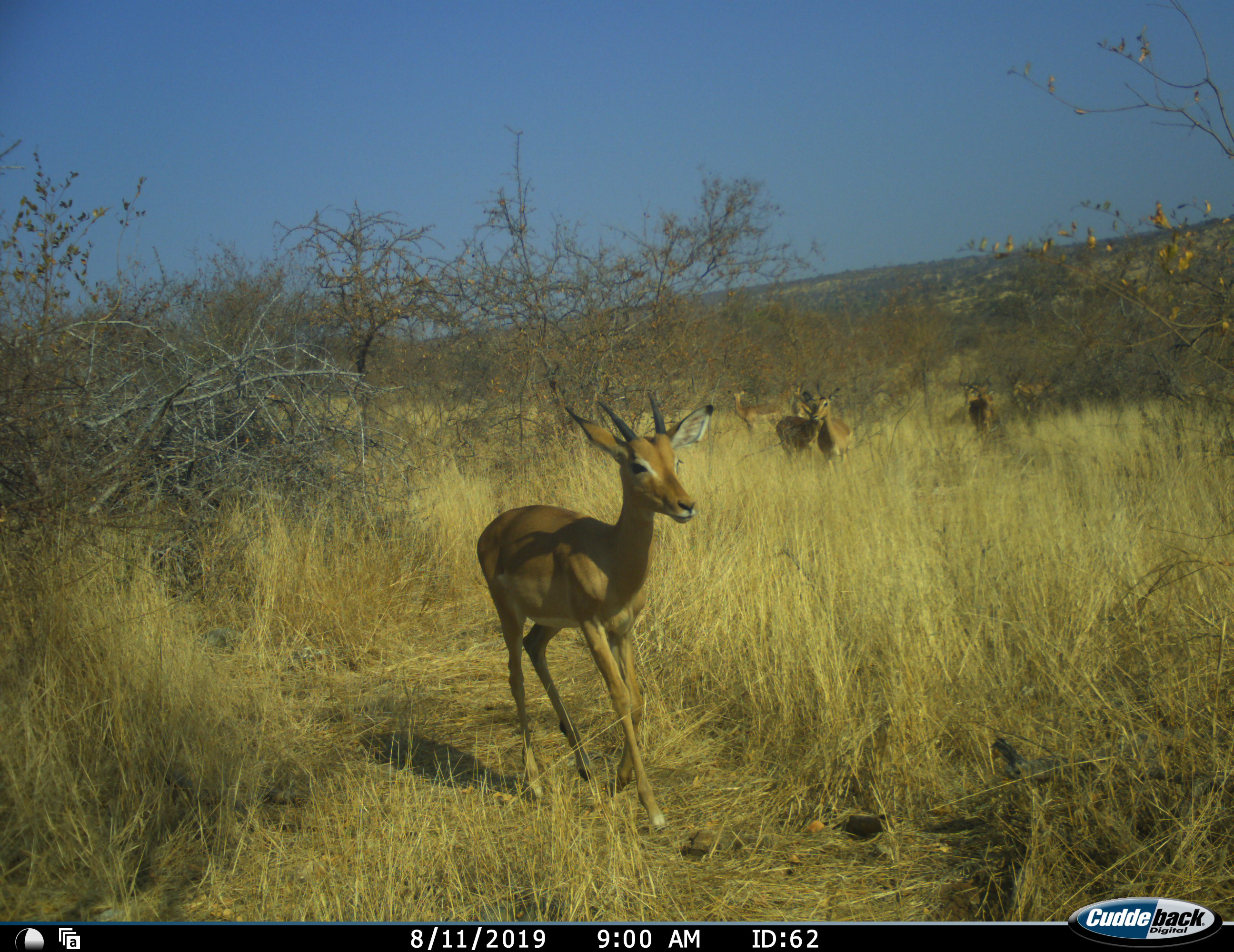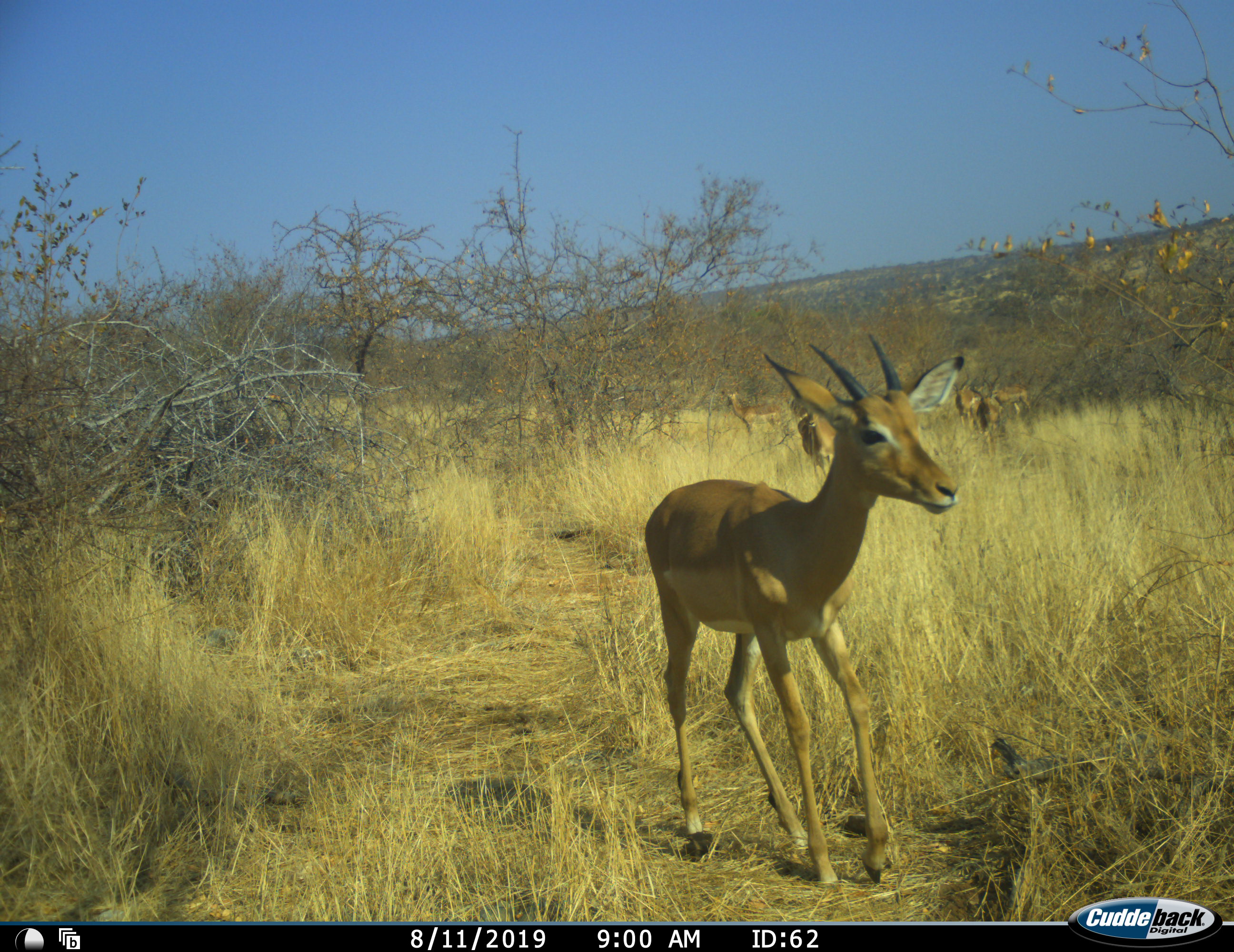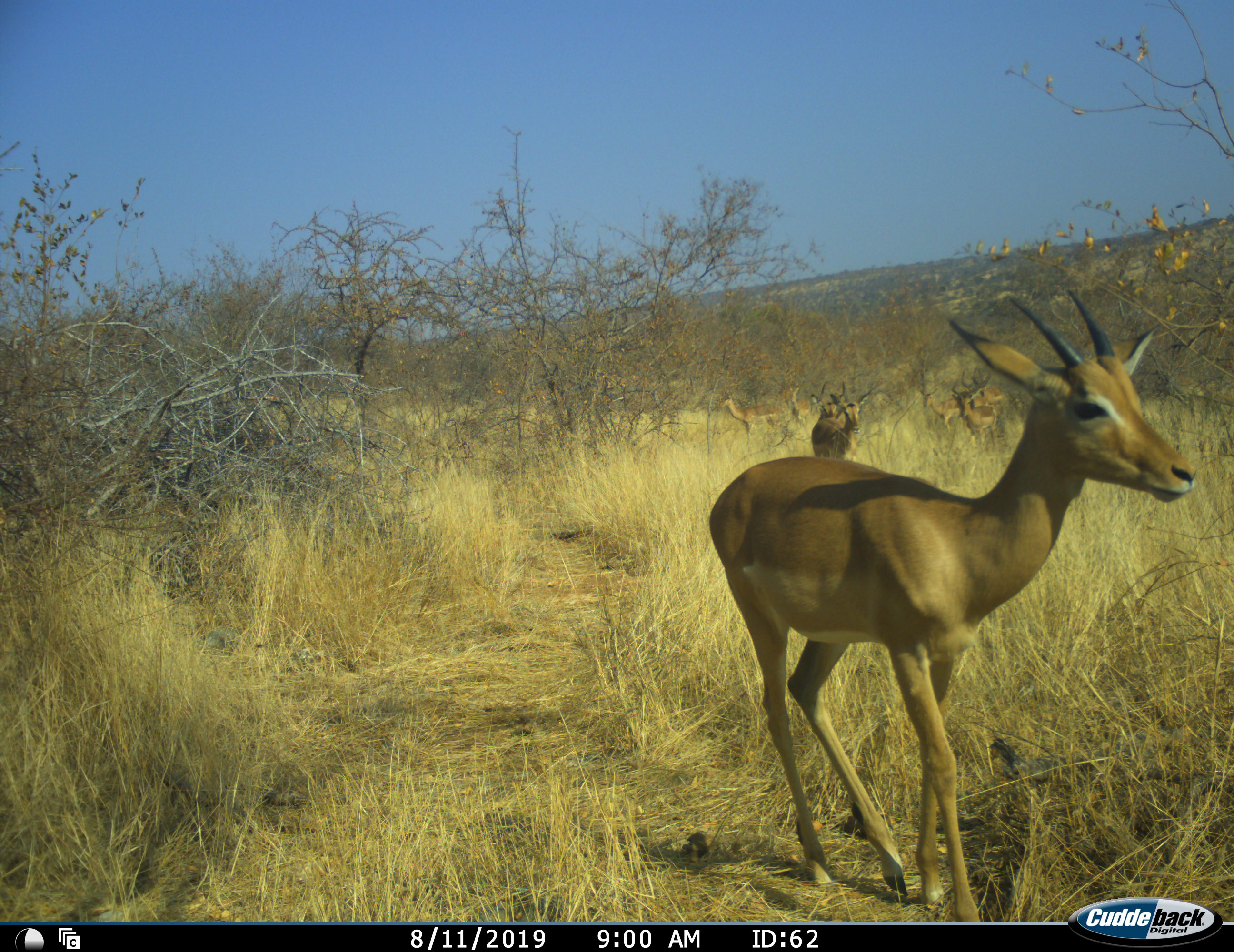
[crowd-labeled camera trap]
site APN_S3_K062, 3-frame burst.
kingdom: Animalia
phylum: Chordata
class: Mammalia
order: Artiodactyla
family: Bovidae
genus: Aepyceros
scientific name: Aepyceros melampus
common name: impala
Impala (Aepyceros melampus), count 8. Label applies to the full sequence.